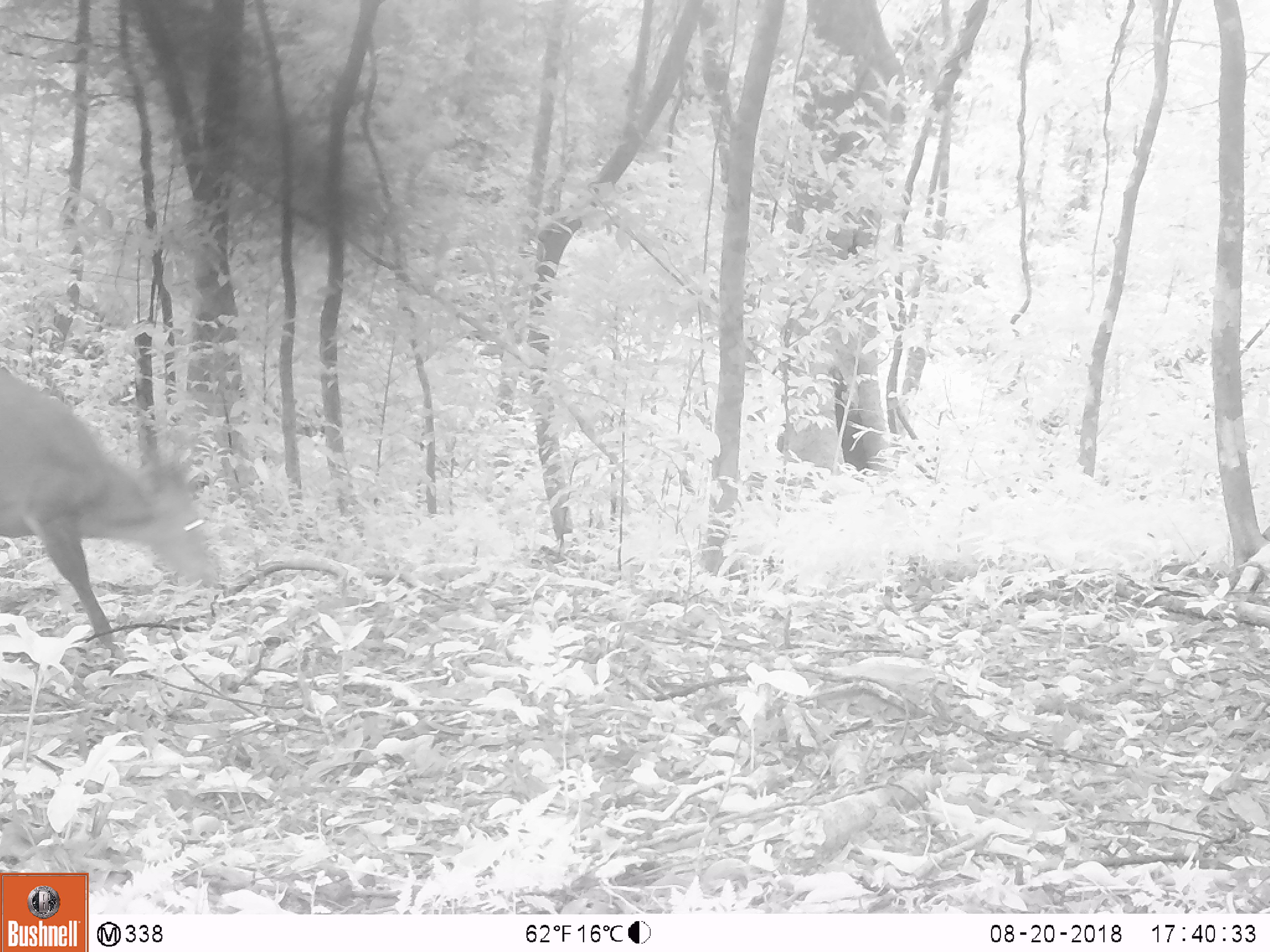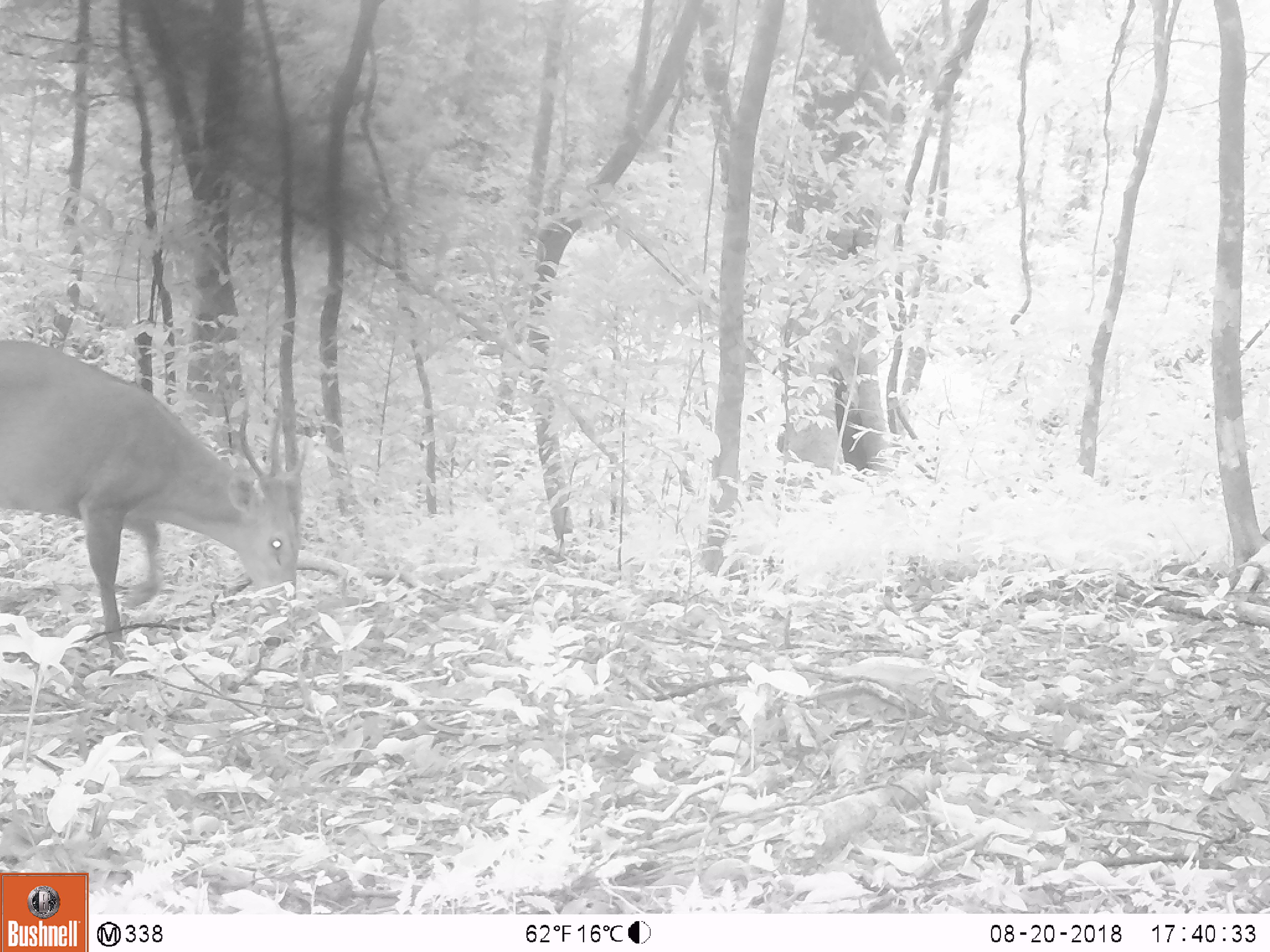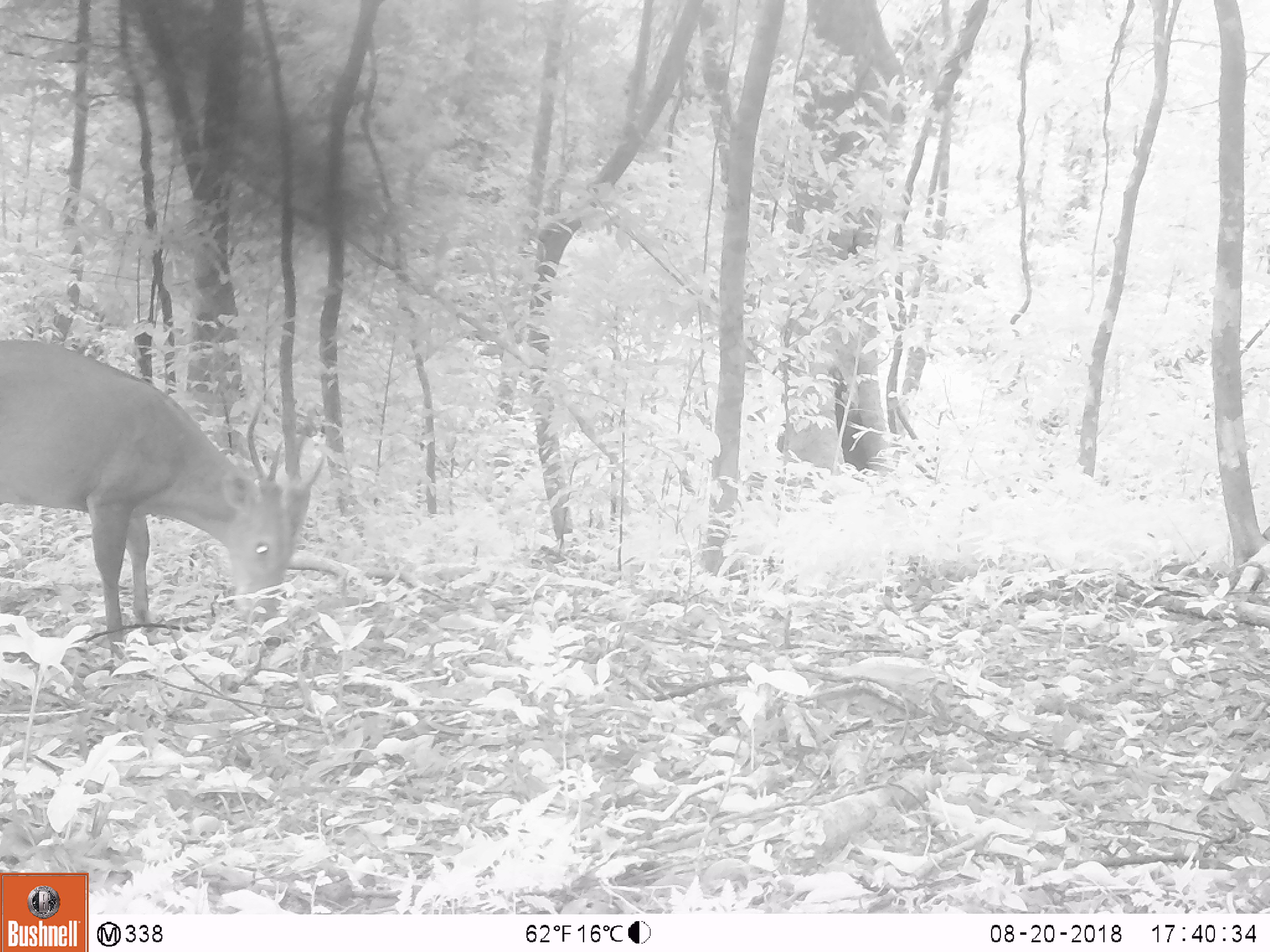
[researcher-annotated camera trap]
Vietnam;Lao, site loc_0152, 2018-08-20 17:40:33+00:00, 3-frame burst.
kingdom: Animalia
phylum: Chordata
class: Mammalia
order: Artiodactyla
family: Cervidae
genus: Muntiacus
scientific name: Muntiacus vuquangensis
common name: large-antlered muntjac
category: large antlered muntjac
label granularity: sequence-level